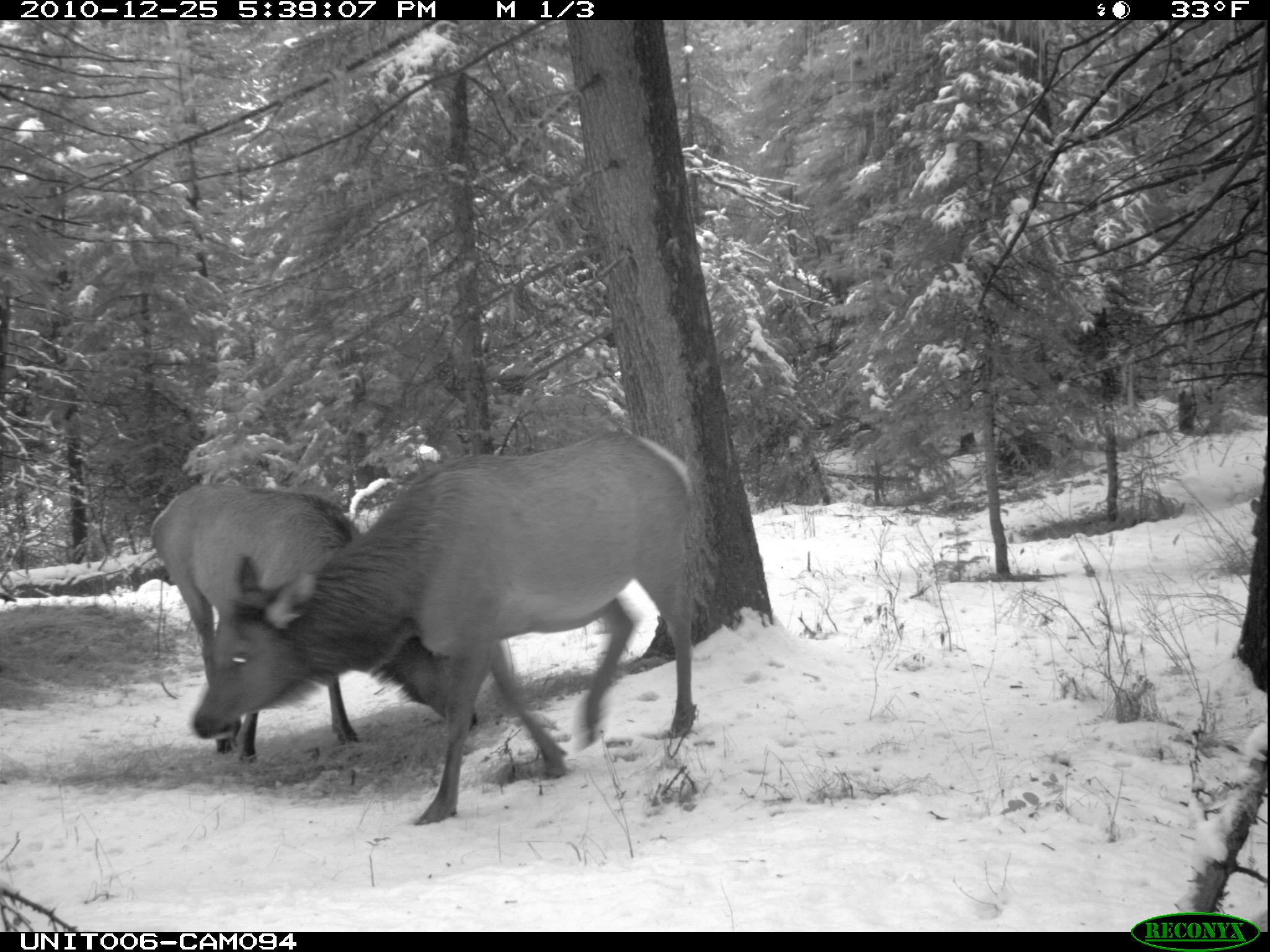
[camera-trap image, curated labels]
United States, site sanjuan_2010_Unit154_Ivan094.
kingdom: Animalia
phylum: Chordata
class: Mammalia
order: Artiodactyla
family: Cervidae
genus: Cervus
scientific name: Cervus elaphus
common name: red deer